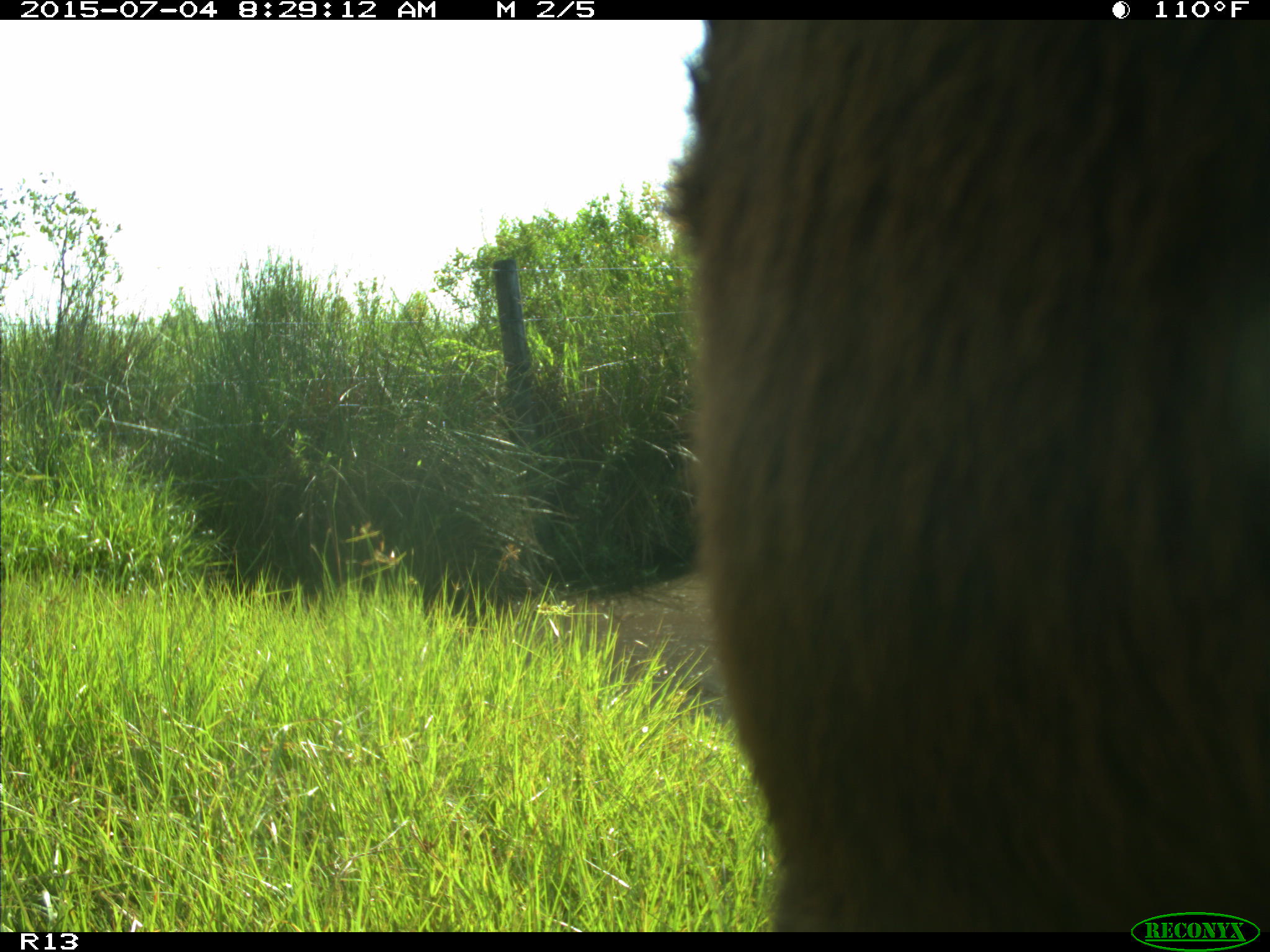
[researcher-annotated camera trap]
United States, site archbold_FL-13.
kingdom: Animalia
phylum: Chordata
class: Mammalia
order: Artiodactyla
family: Bovidae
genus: Bos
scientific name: Bos taurus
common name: domestic cow